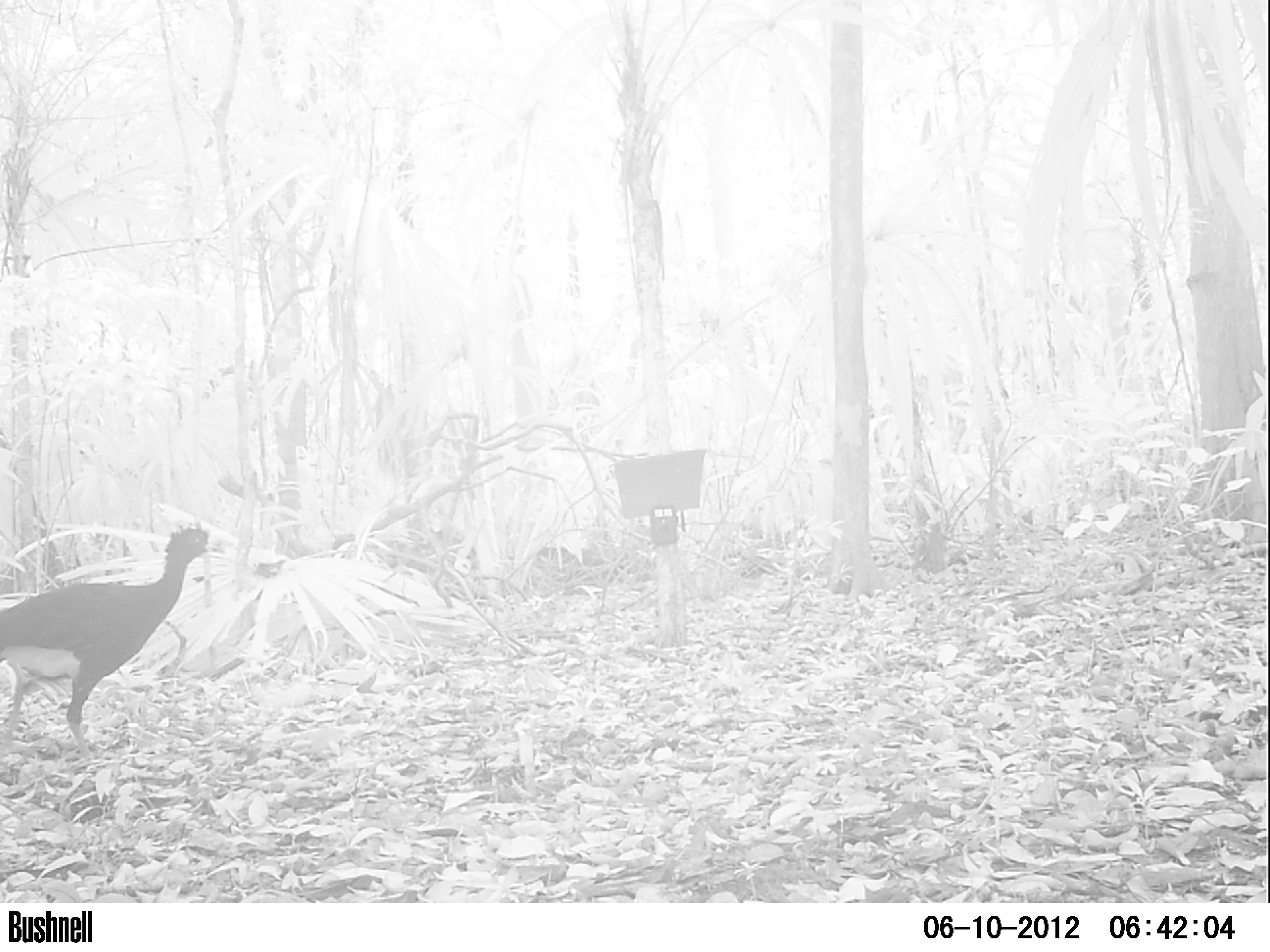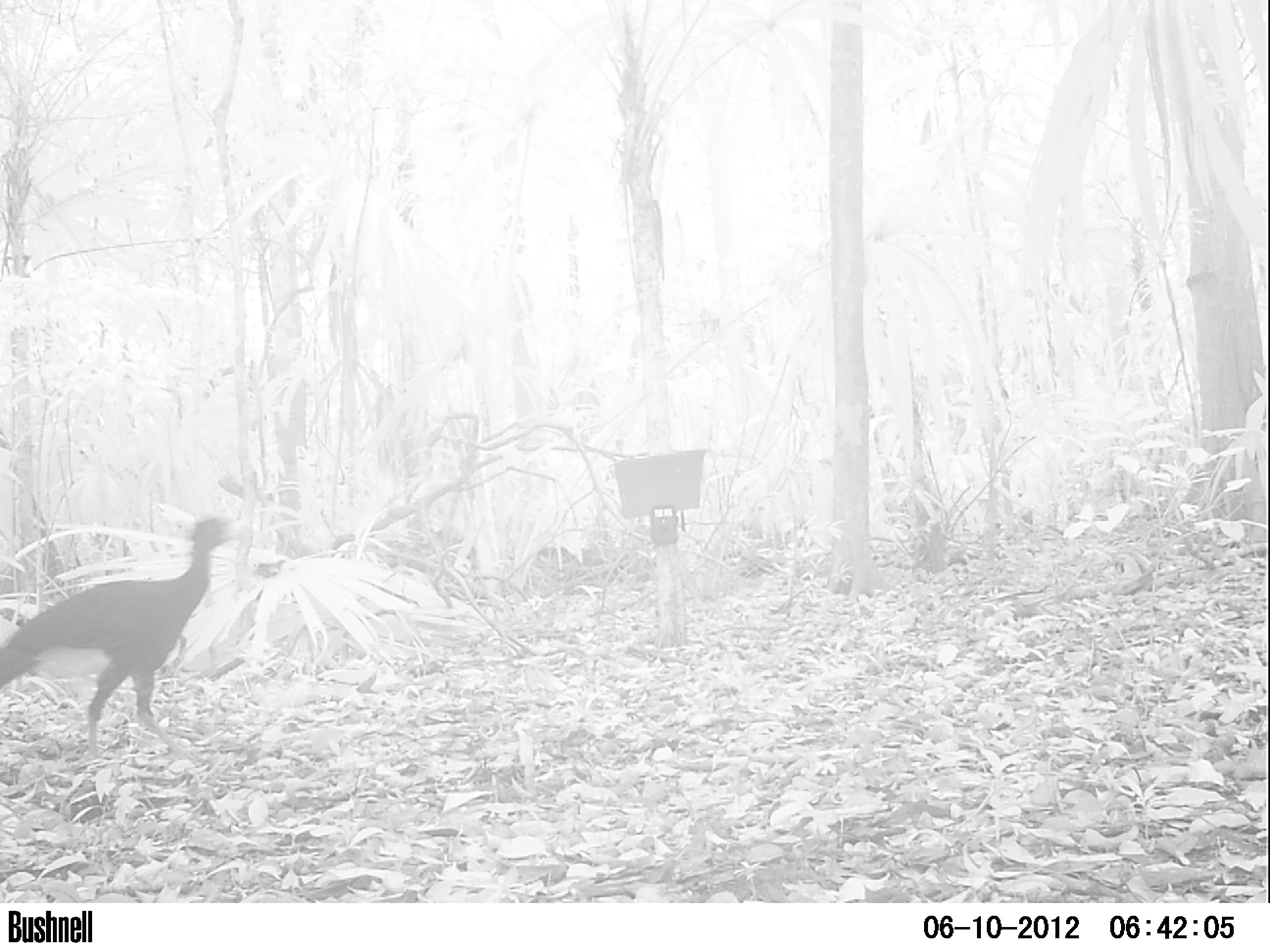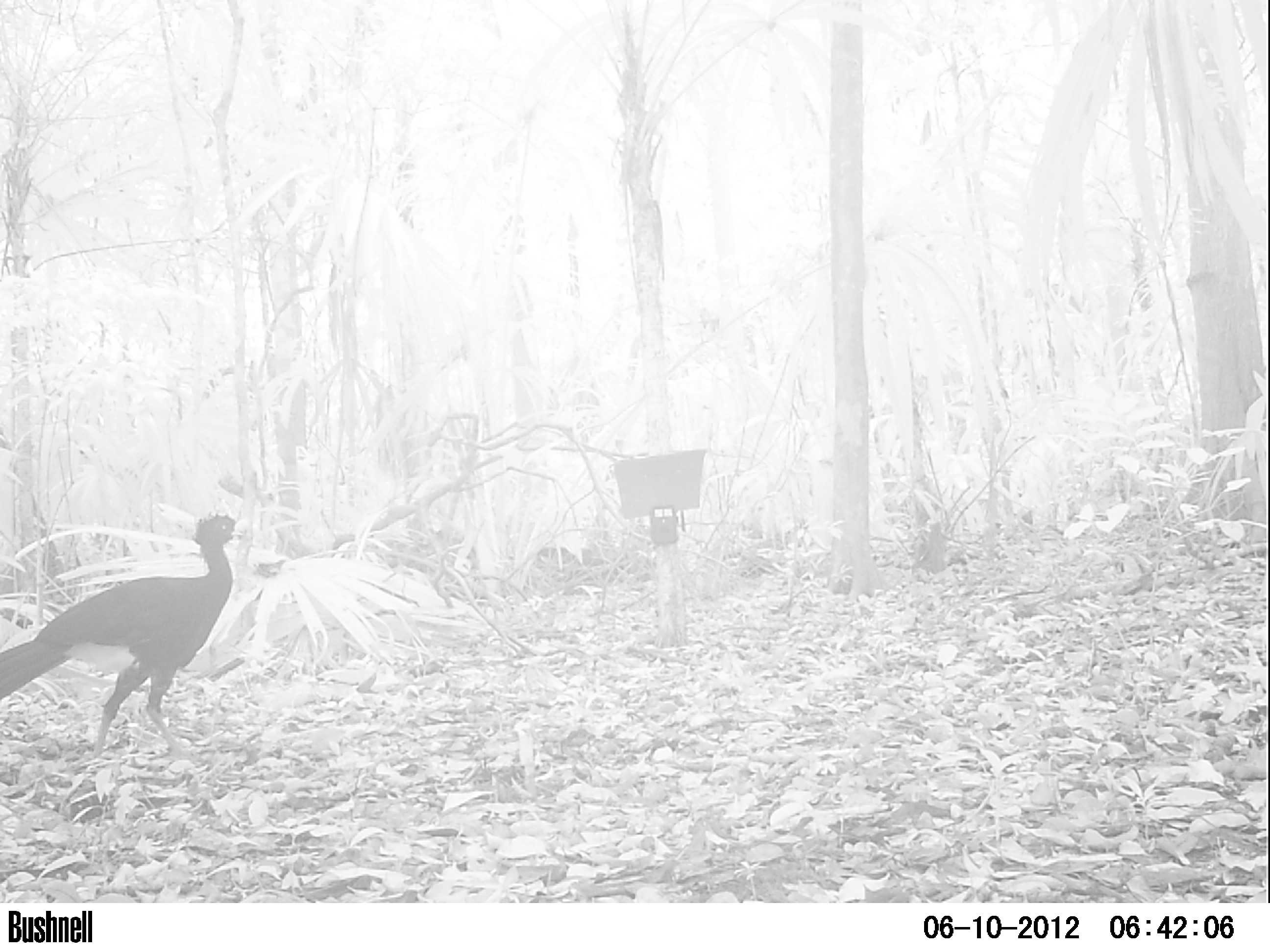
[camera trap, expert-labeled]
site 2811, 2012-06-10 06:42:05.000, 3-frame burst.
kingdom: Animalia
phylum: Chordata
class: Aves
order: Galliformes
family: Cracidae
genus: Crax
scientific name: Crax rubra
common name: great curassow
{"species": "Crax rubra (great curassow)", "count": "1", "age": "adult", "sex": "male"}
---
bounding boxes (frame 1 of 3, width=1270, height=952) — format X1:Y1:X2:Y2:
crax rubra: 0:520:226:762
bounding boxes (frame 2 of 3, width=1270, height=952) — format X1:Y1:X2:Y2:
crax rubra: 0:514:242:766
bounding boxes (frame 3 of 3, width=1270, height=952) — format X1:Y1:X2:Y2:
crax rubra: 0:510:249:763